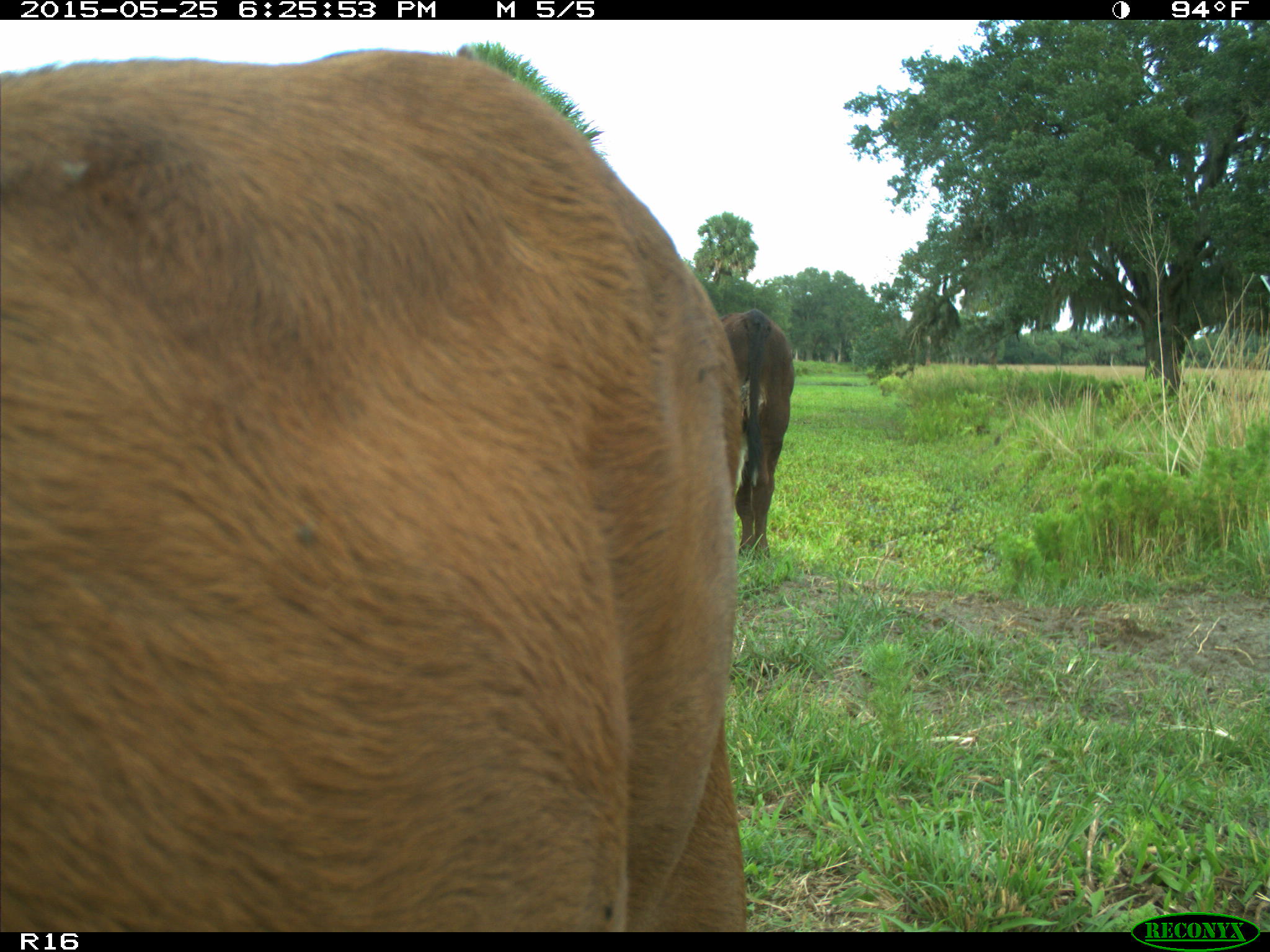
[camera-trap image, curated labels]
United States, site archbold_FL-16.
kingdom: Animalia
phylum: Chordata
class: Mammalia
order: Artiodactyla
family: Bovidae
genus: Bos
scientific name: Bos taurus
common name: domestic cow